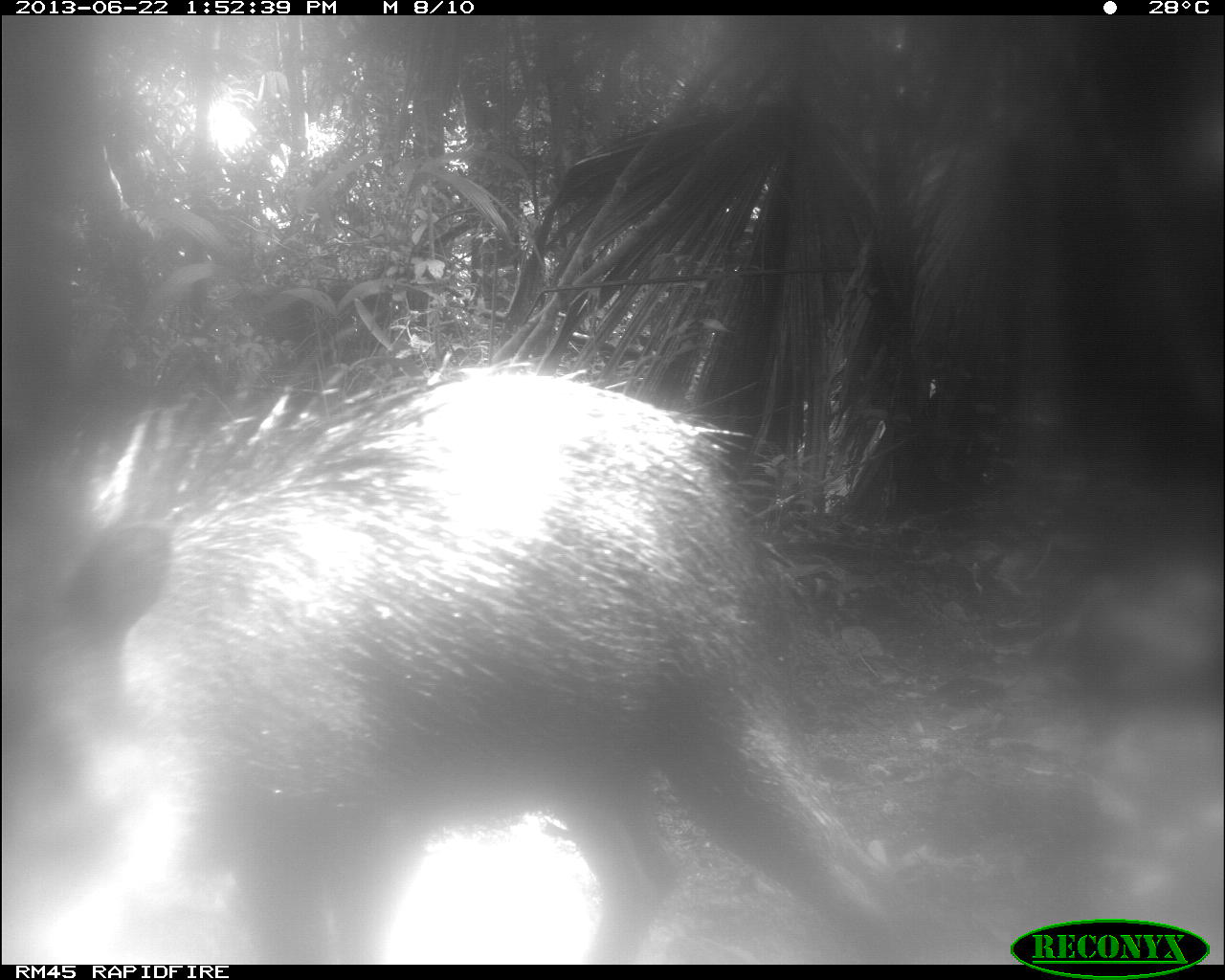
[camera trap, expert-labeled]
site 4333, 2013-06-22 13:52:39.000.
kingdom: Animalia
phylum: Chordata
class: Mammalia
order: Artiodactyla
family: Tayassuidae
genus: Tayassu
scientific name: Tayassu pecari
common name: white-lipped peccary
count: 3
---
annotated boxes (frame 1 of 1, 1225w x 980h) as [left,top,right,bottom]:
tayassu pecari: [0,354,906,962]